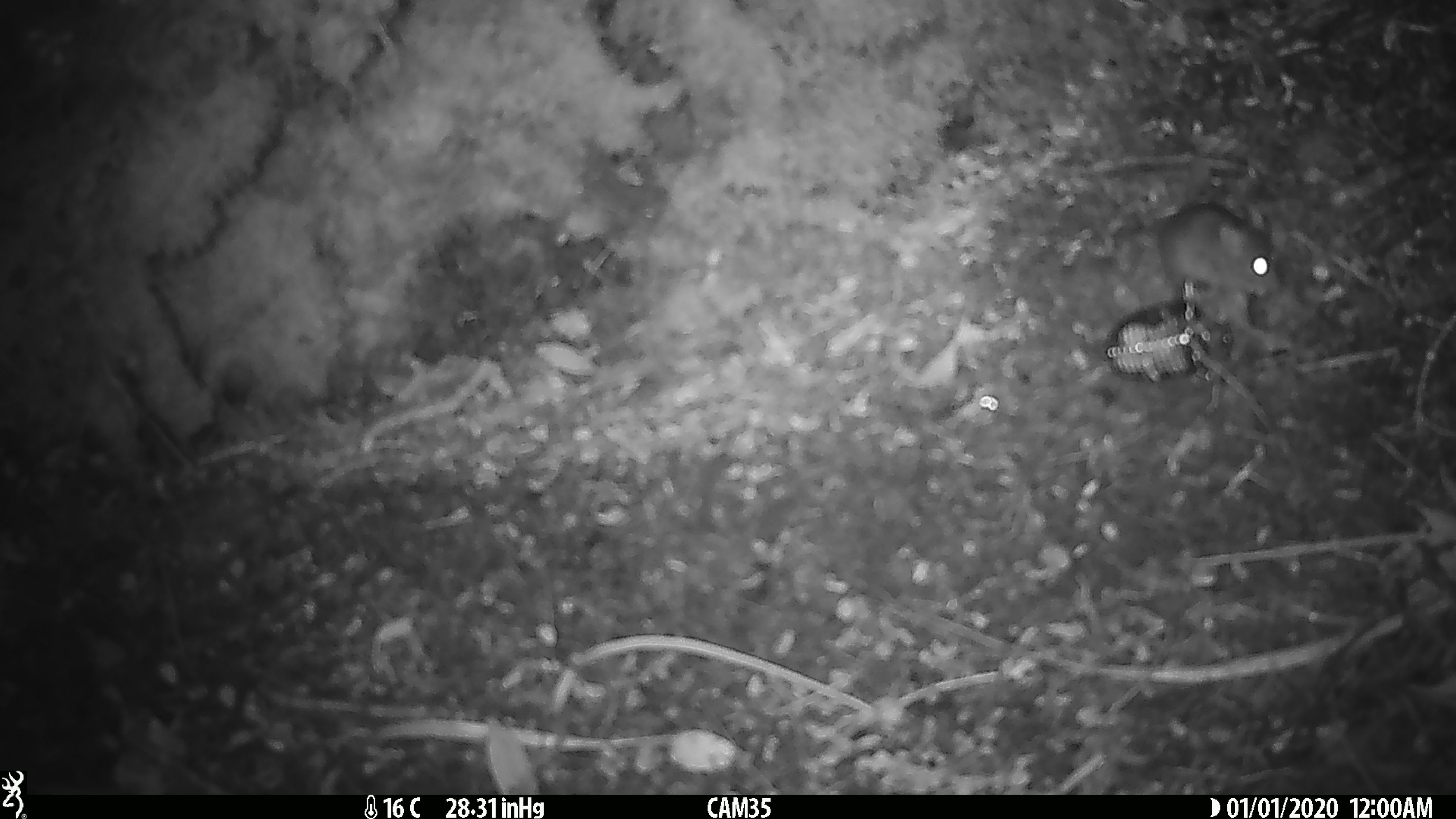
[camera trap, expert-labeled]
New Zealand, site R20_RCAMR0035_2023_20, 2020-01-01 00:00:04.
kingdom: Animalia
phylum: Chordata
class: Mammalia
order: Rodentia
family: Muridae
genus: Mus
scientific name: Mus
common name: mouse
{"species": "mouse (Mus)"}